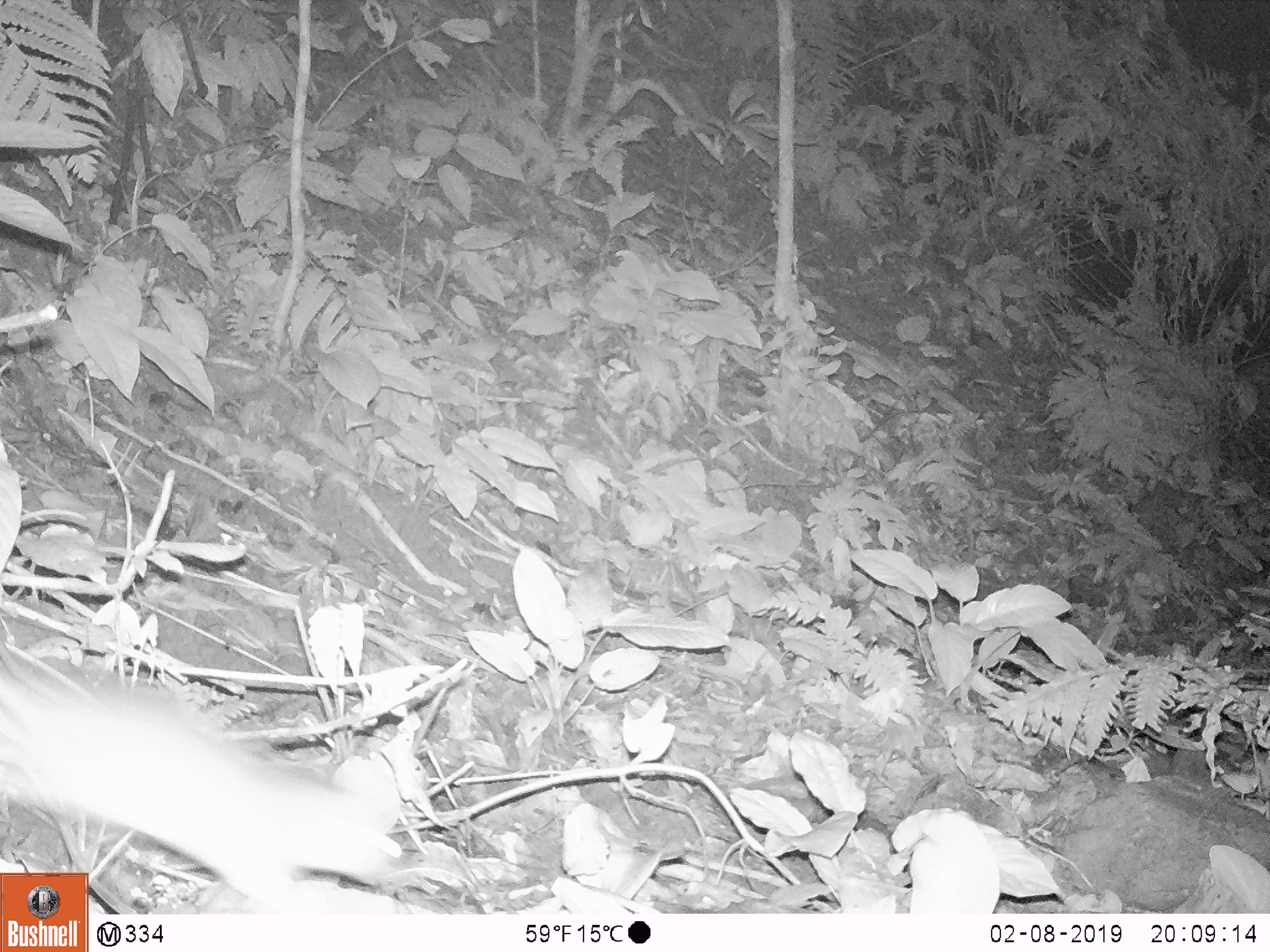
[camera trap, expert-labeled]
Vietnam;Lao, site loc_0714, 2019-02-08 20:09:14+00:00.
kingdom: Animalia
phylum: Chordata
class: Mammalia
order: Rodentia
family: Muridae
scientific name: Muridae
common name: old-world mice and rats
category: unidentified murid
Unidentified murid (old-world mice and rats) (Muridae). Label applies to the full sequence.